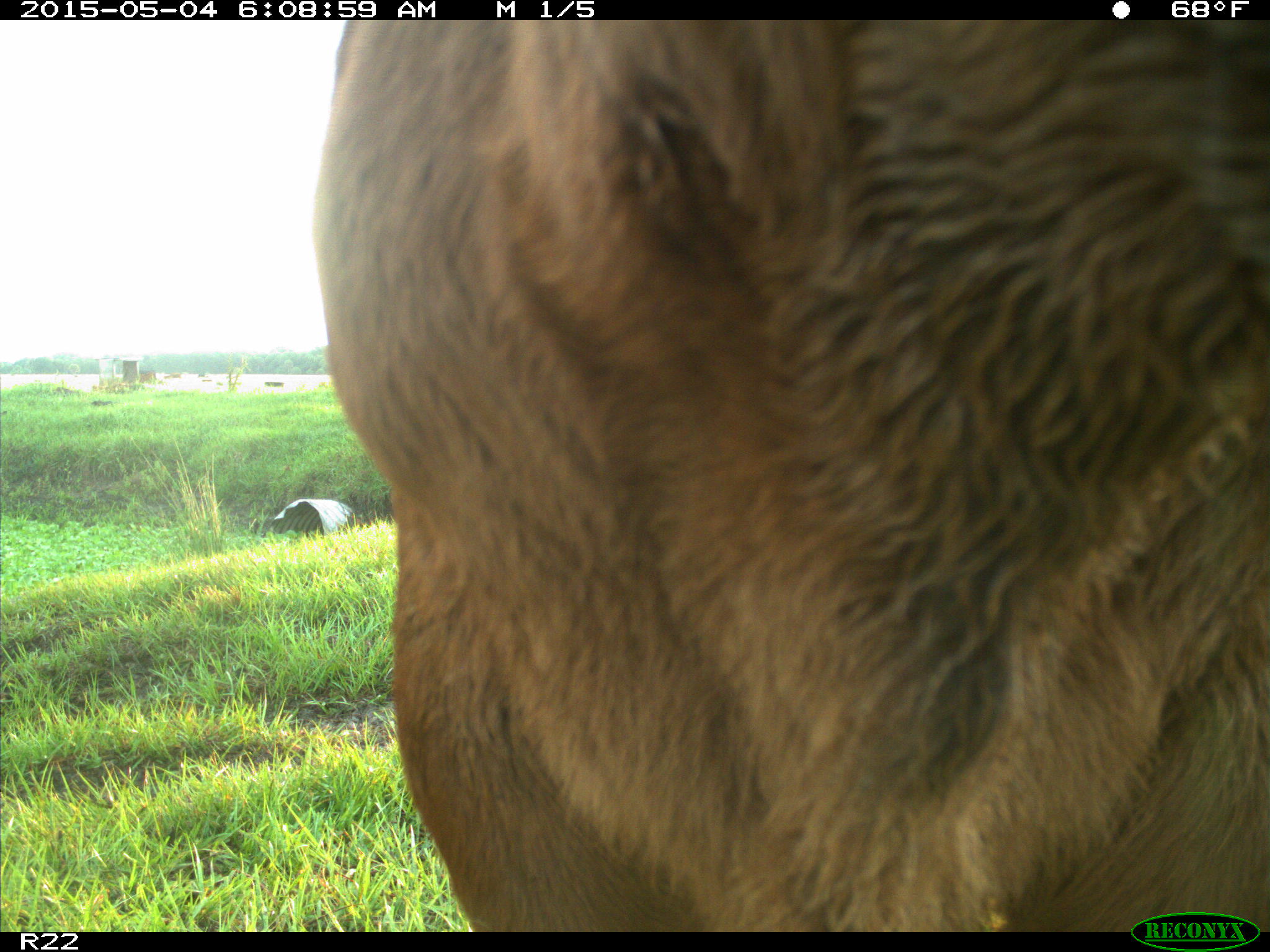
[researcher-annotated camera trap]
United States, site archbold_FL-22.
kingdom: Animalia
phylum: Chordata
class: Mammalia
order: Artiodactyla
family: Bovidae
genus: Bos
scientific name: Bos taurus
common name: domestic cow